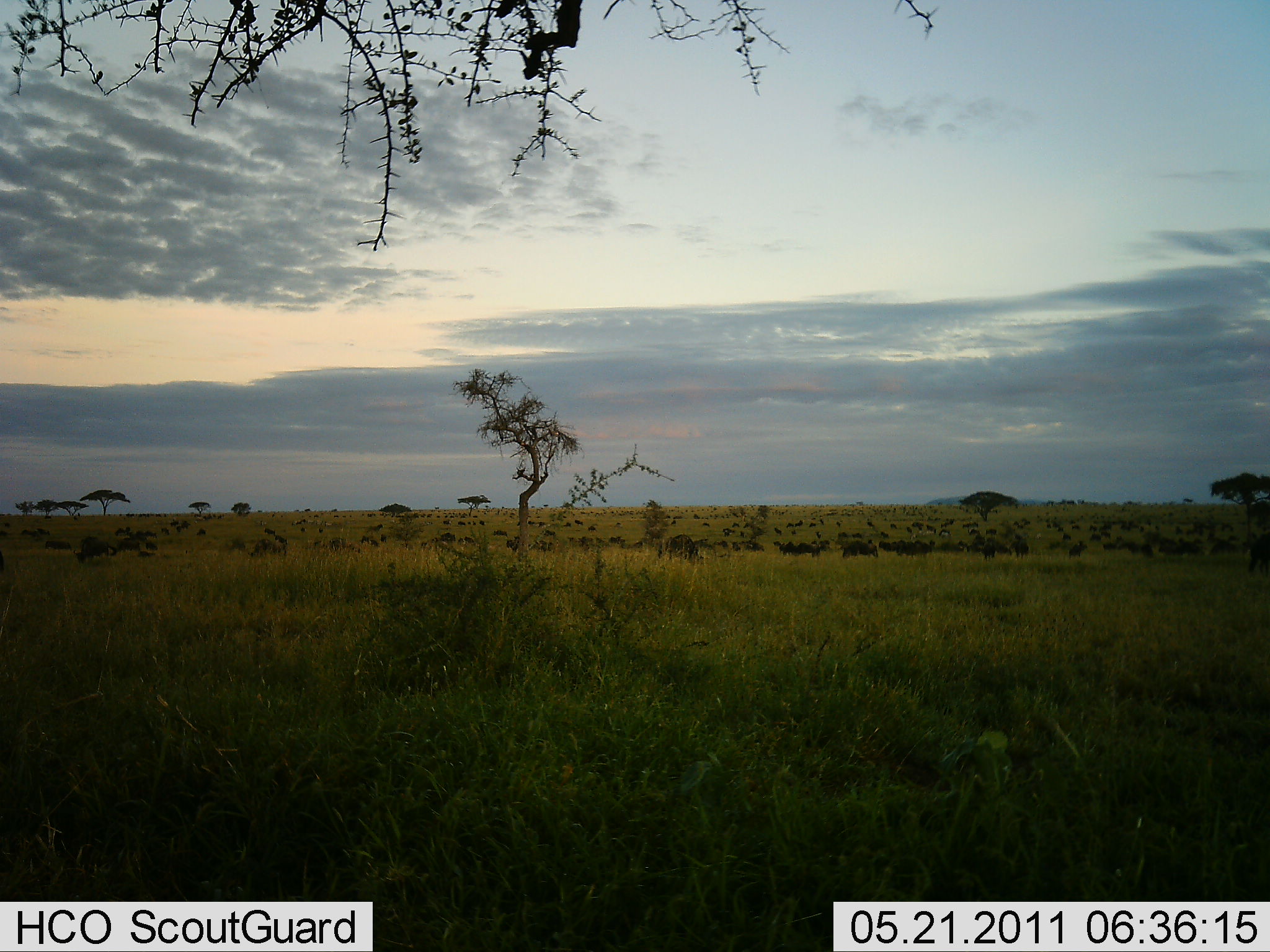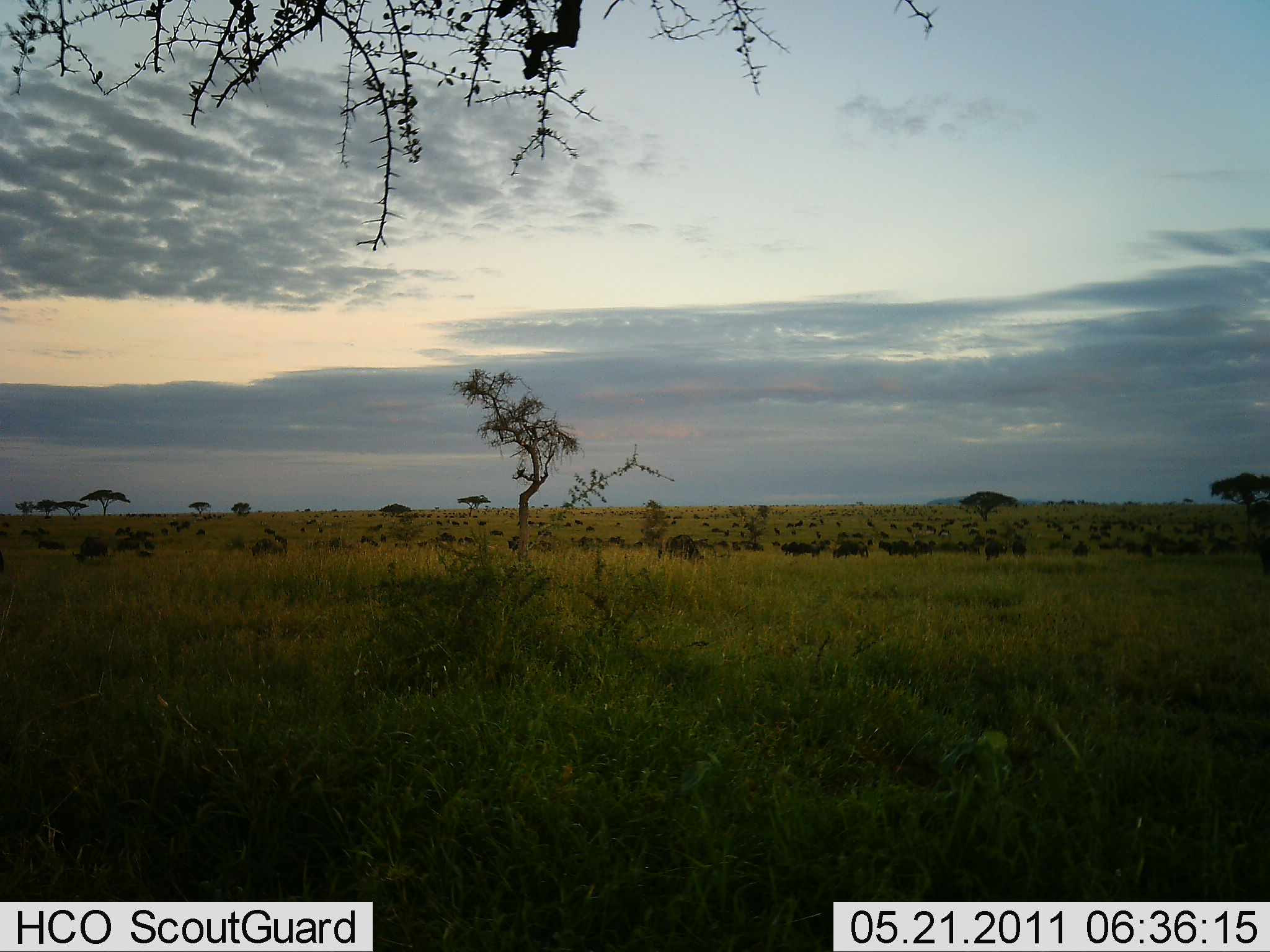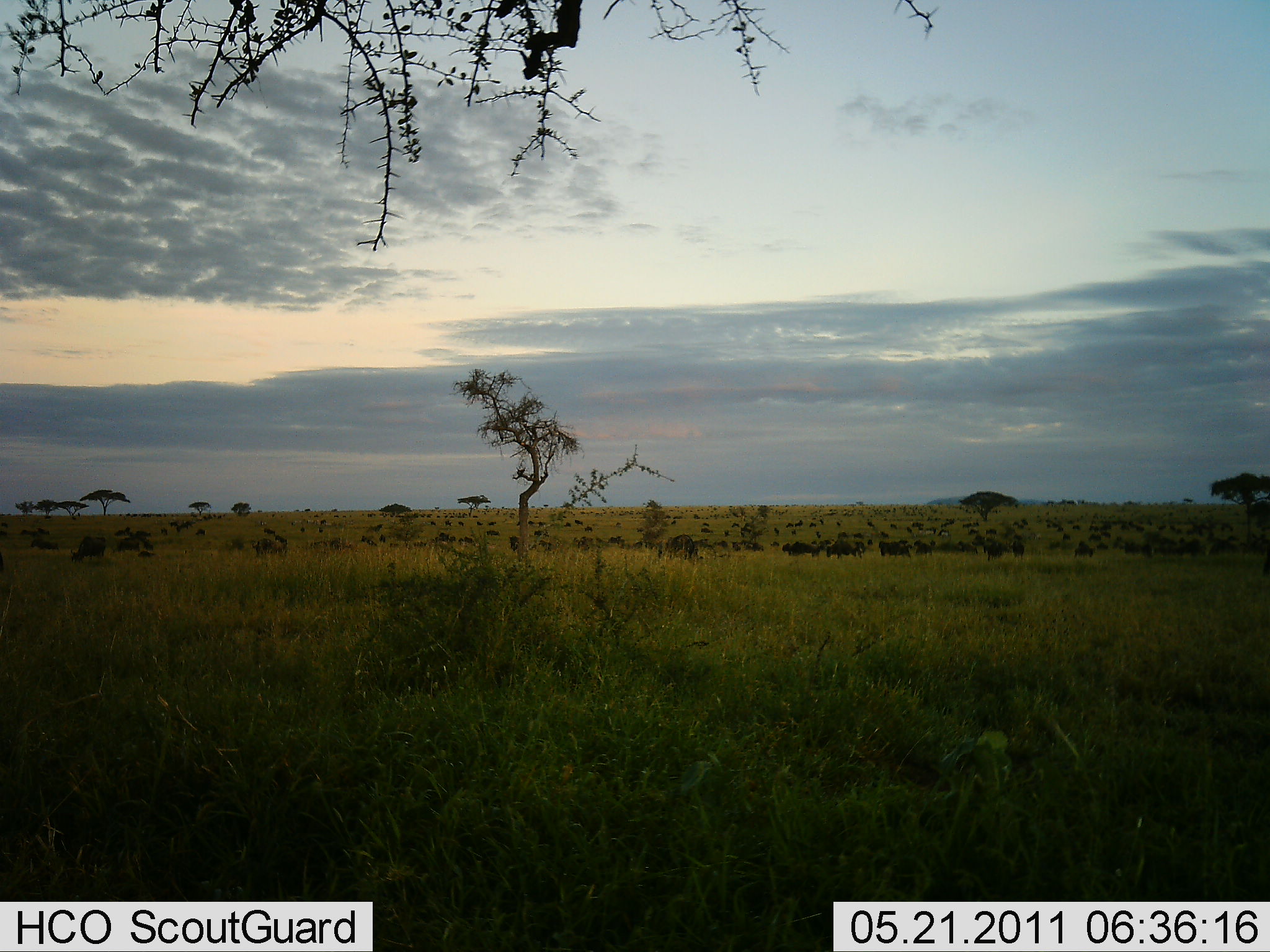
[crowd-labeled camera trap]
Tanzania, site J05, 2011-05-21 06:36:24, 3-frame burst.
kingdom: Animalia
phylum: Chordata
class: Mammalia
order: Artiodactyla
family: Bovidae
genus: Connochaetes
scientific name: Connochaetes taurinus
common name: blue wildebeest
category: wildebeest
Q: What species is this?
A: Wildebeest (blue wildebeest) (Connochaetes taurinus).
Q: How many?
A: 51+.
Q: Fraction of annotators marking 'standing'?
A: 50%.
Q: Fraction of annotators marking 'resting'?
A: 0%.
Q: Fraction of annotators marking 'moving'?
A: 58%.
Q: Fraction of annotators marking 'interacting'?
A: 0%.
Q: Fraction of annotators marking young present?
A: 0%.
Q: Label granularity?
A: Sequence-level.